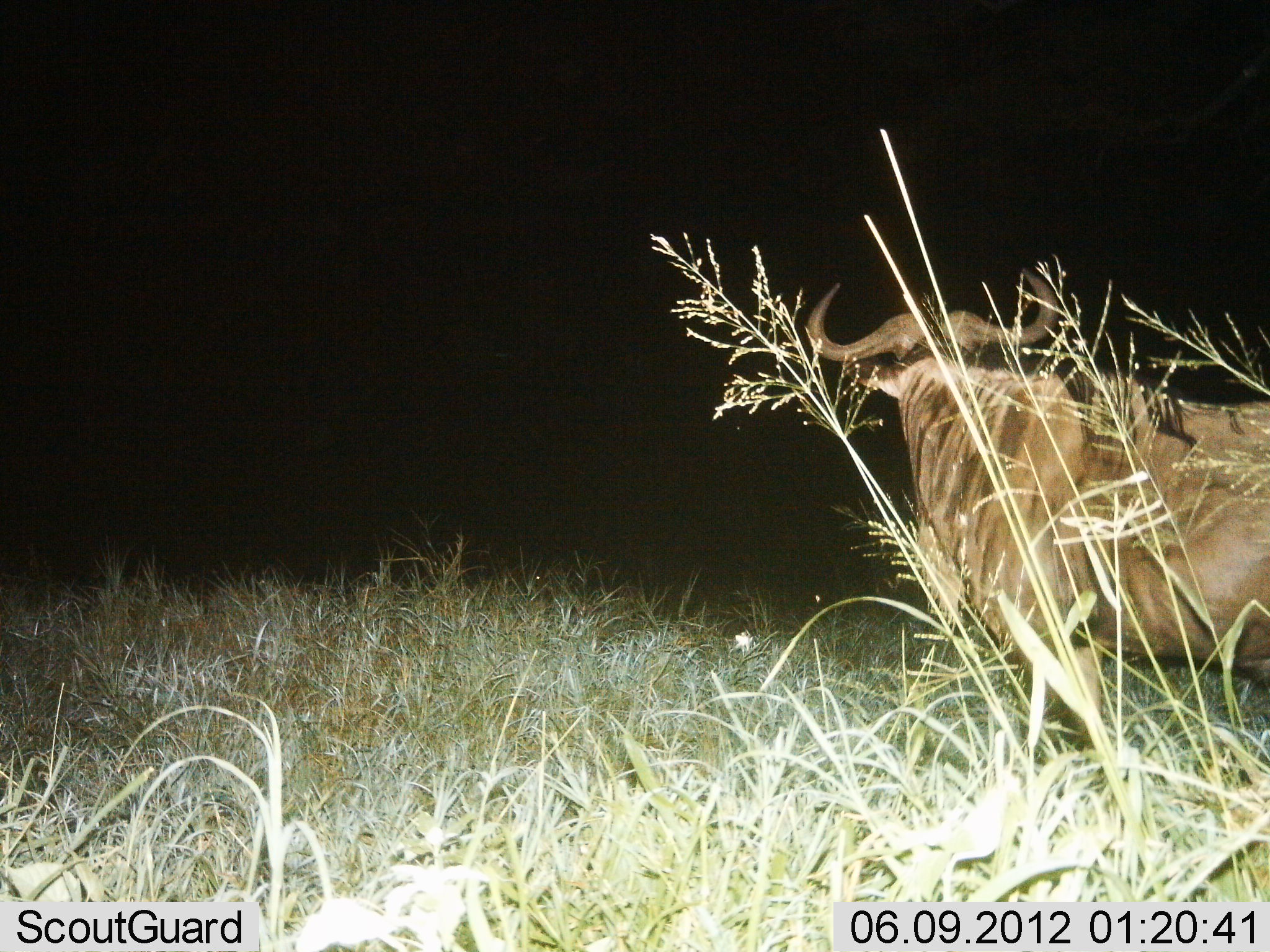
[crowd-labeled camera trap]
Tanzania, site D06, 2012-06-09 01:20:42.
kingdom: Animalia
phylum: Chordata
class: Mammalia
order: Artiodactyla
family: Bovidae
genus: Connochaetes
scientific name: Connochaetes taurinus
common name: blue wildebeest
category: wildebeest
Wildebeest (blue wildebeest) (Connochaetes taurinus), count 1. Behavior (volunteer vote fractions): standing 90%, resting 0%, moving 10%, interacting 0%. Young present (vote fraction): 0%. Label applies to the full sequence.